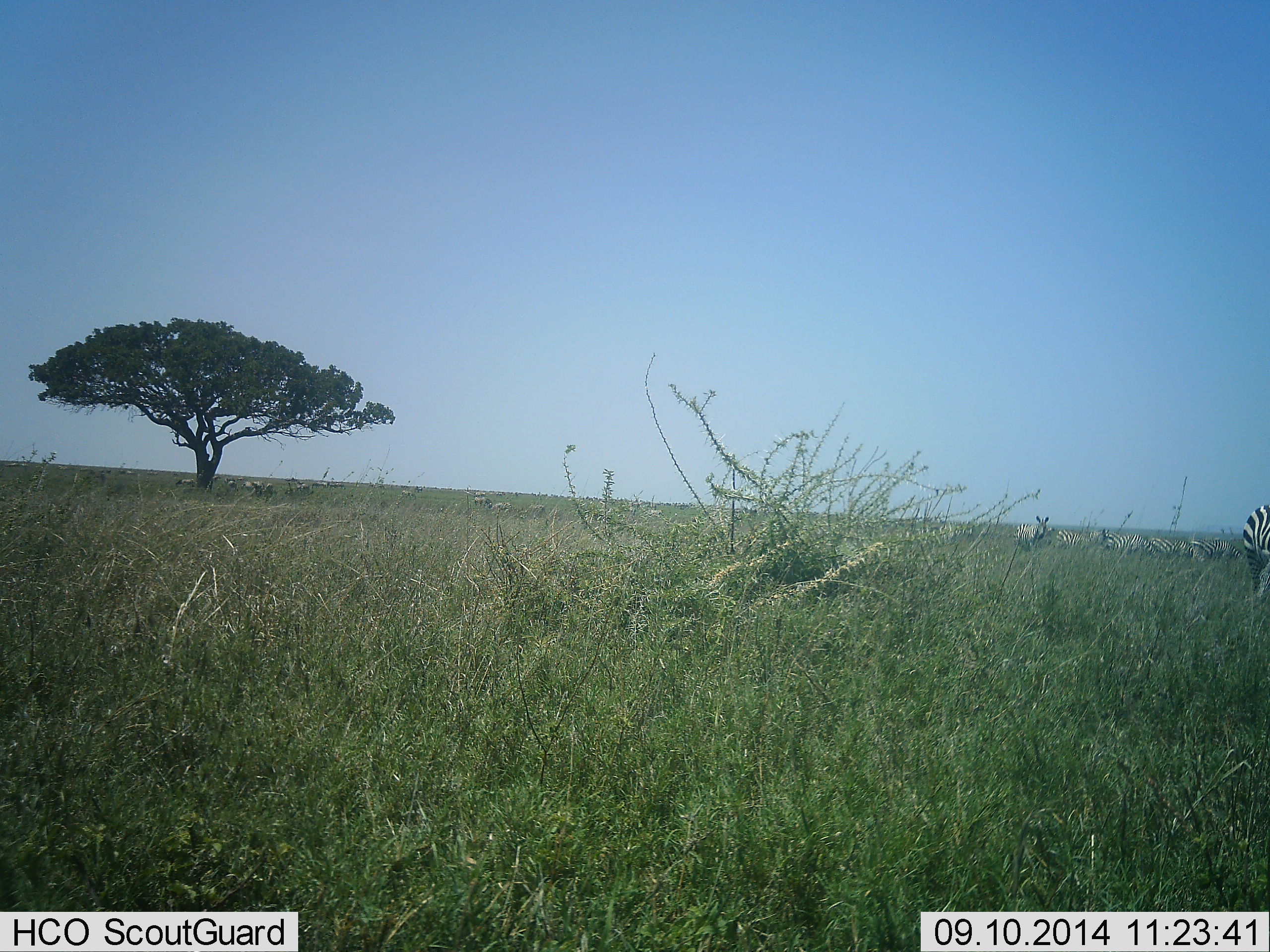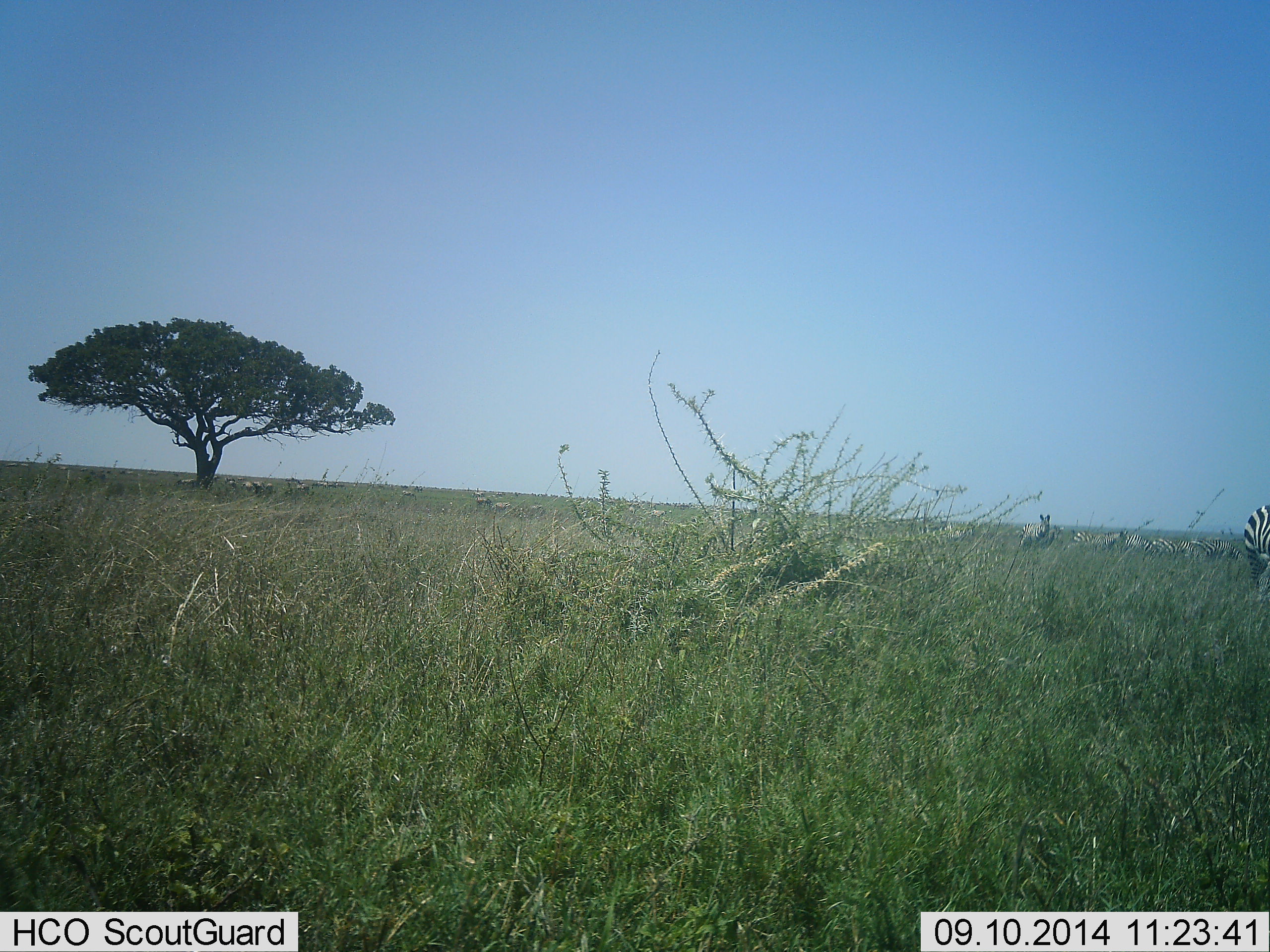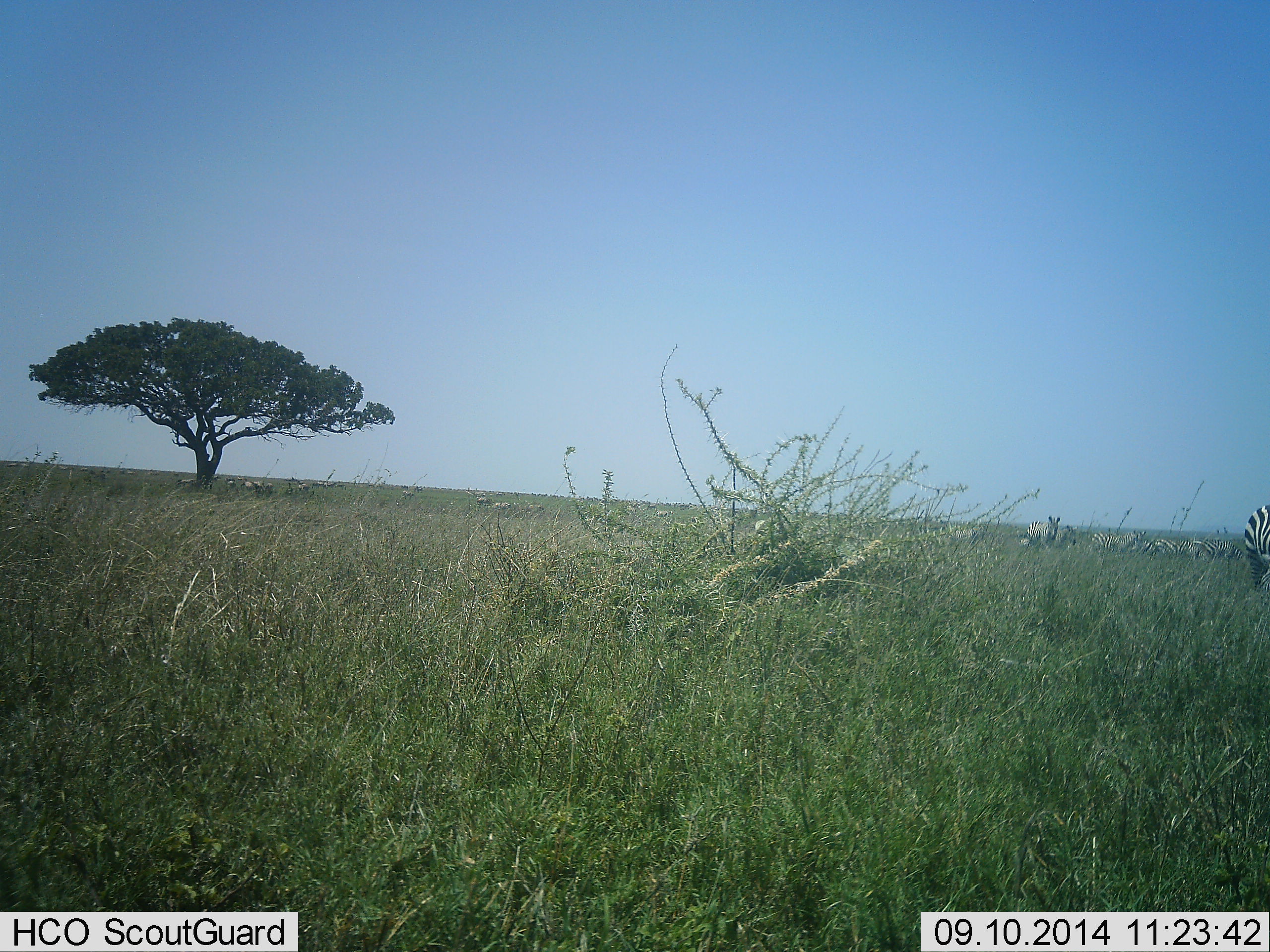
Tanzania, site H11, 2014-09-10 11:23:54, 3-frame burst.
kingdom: Animalia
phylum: Chordata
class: Mammalia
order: Perissodactyla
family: Equidae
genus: Equus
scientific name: Equus quagga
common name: plains zebra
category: zebra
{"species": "zebra (plains zebra) (Equus quagga)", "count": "11-50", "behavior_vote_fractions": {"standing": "45%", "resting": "9%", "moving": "55%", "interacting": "9%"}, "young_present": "0%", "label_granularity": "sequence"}